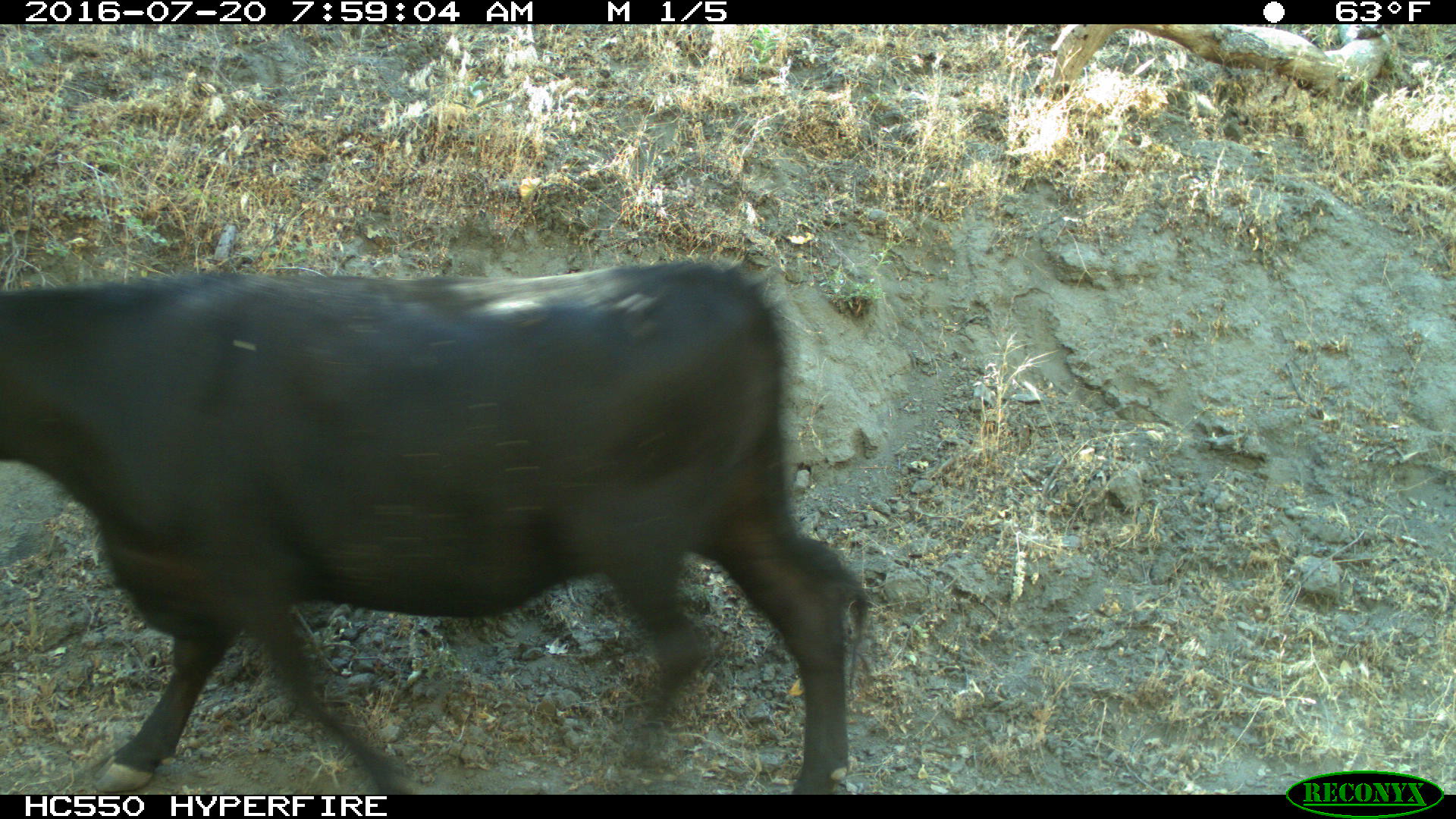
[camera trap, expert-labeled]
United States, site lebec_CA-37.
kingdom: Animalia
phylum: Chordata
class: Mammalia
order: Artiodactyla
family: Bovidae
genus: Bos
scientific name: Bos taurus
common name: domestic cow